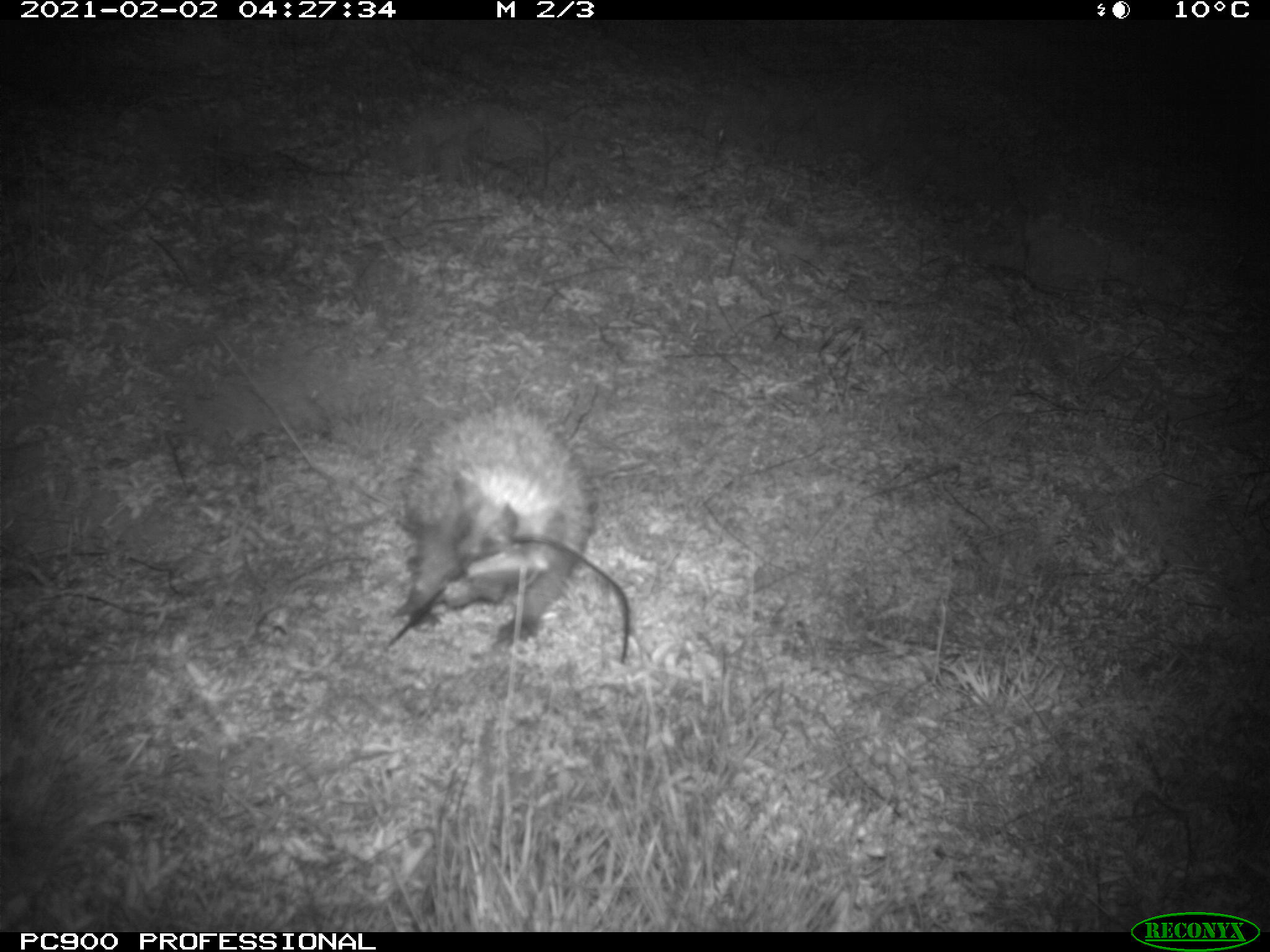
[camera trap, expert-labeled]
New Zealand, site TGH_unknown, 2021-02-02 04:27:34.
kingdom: Animalia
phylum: Chordata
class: Mammalia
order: Eulipotyphla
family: Erinaceidae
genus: Erinaceus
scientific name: Erinaceus europaeus europaeus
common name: european hedgehog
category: hedgehog